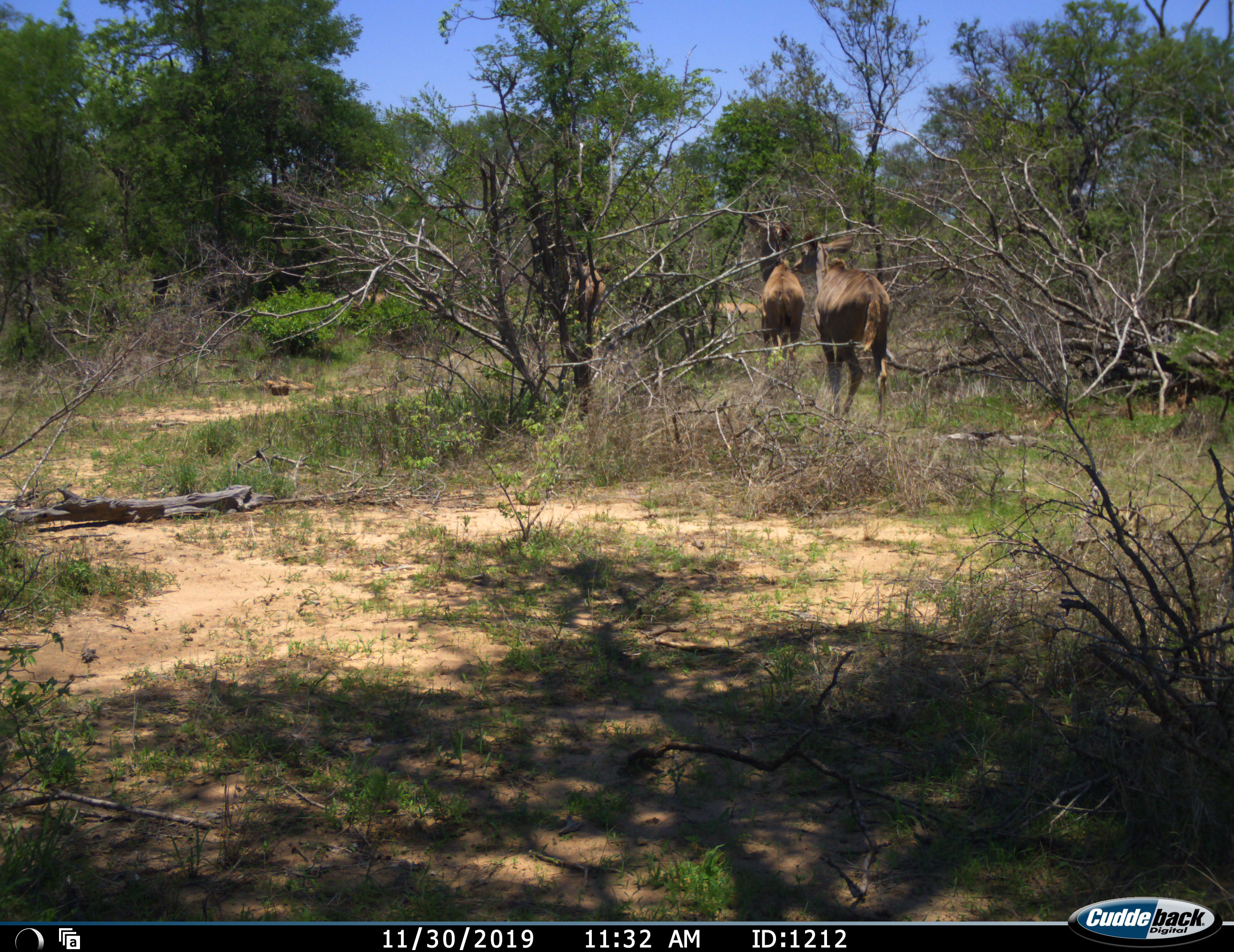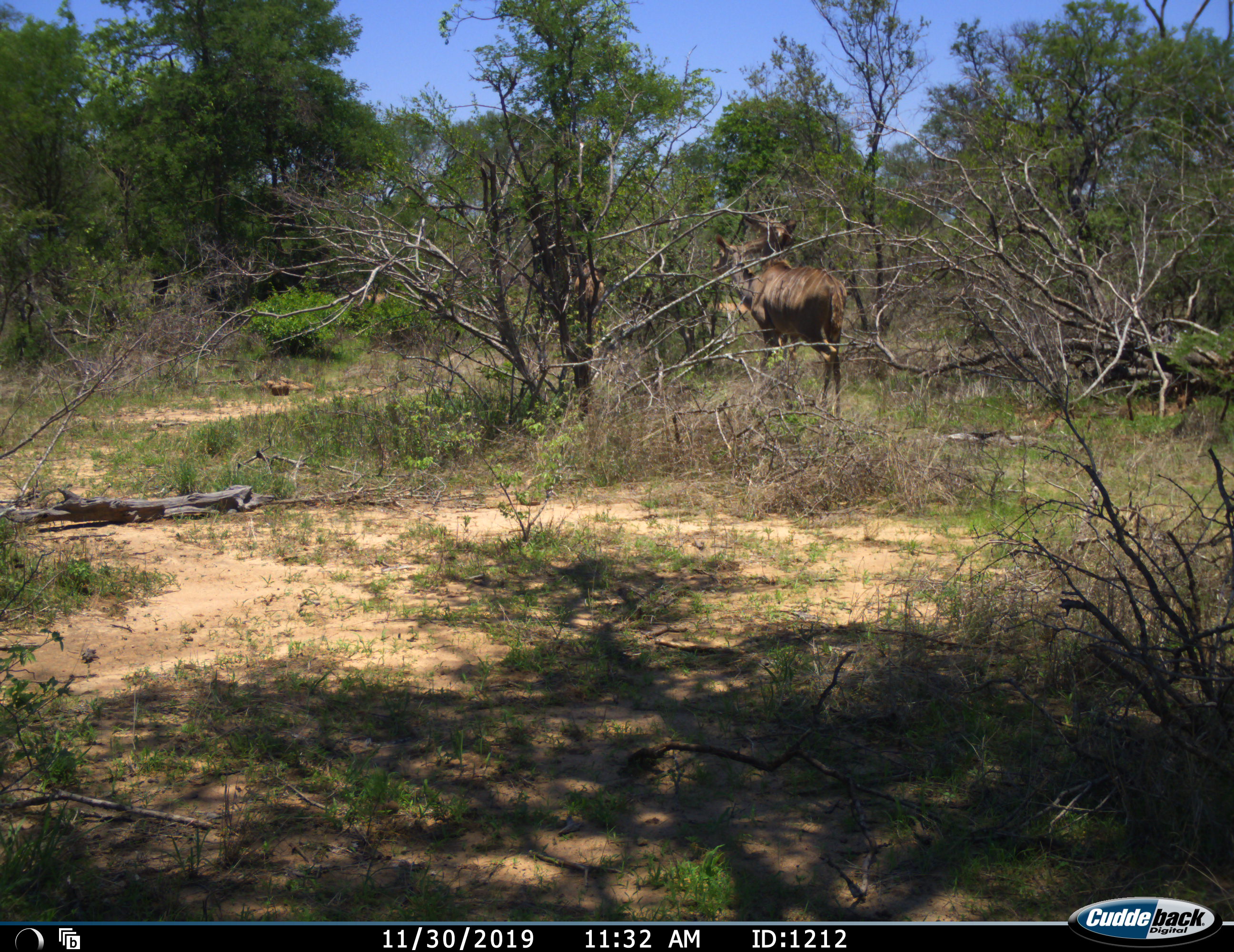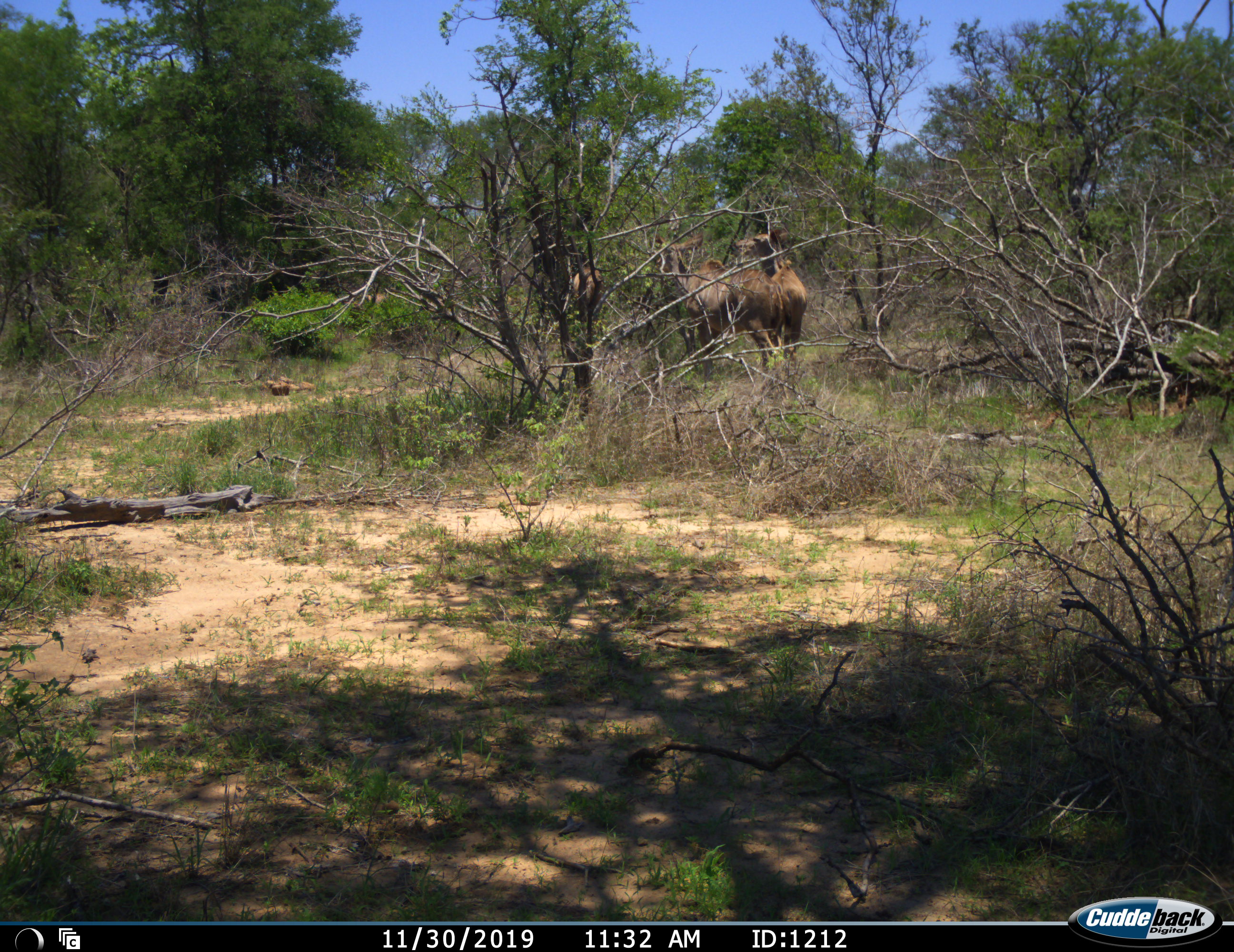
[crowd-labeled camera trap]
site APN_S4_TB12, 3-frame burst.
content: unidentified animal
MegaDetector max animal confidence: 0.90